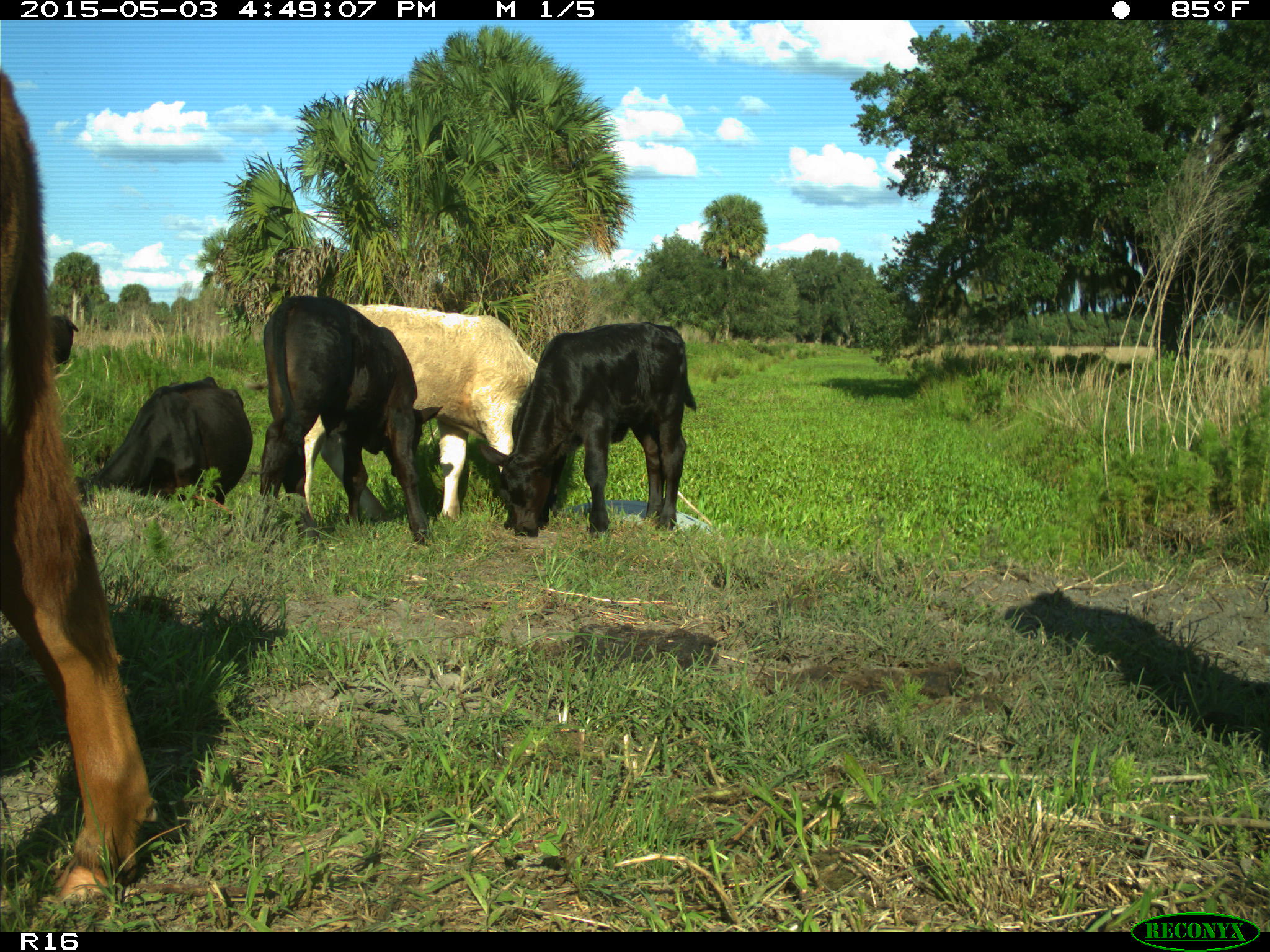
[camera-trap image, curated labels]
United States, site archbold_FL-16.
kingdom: Animalia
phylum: Chordata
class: Mammalia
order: Artiodactyla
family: Bovidae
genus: Bos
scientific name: Bos taurus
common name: domestic cow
Bos taurus (domestic cow).